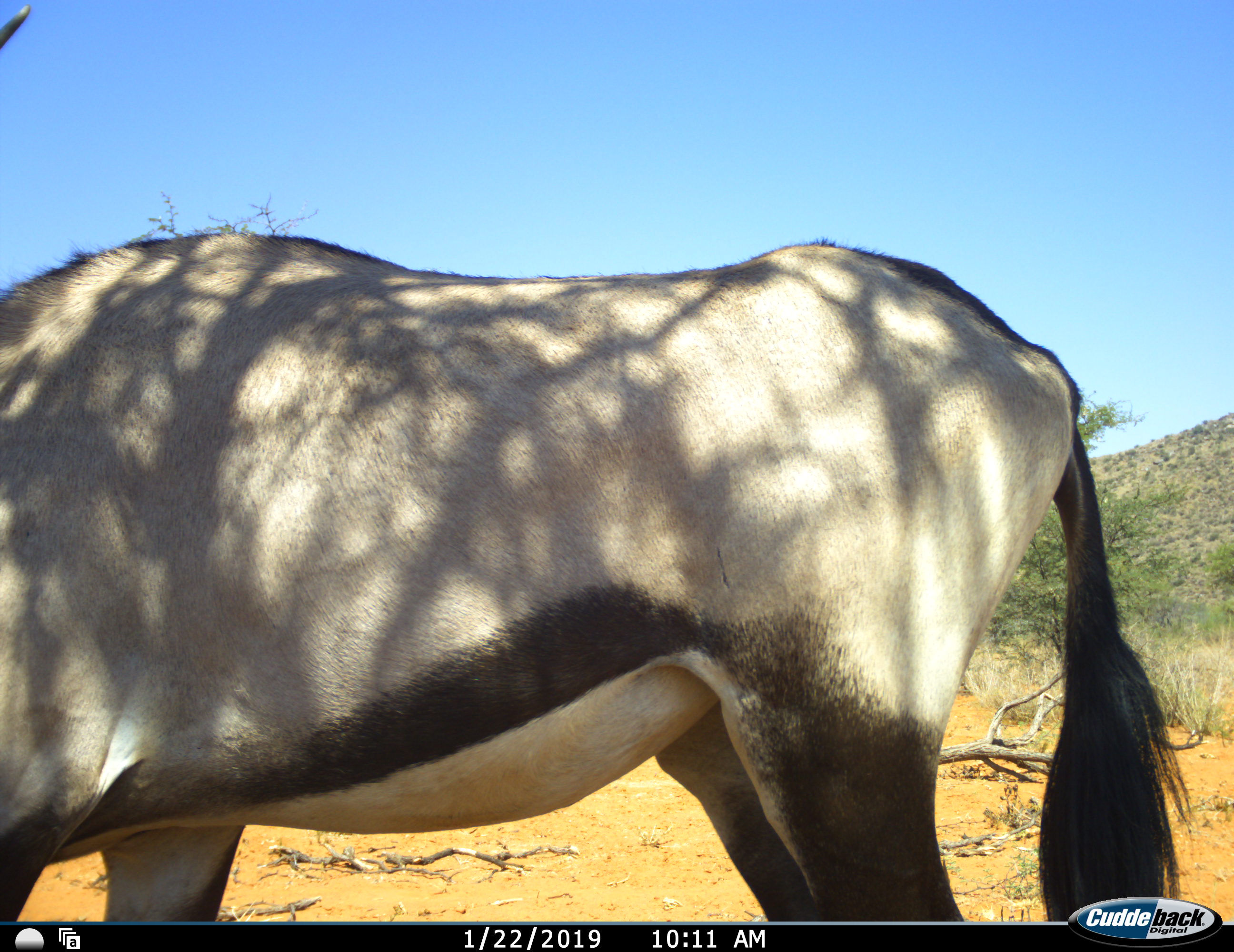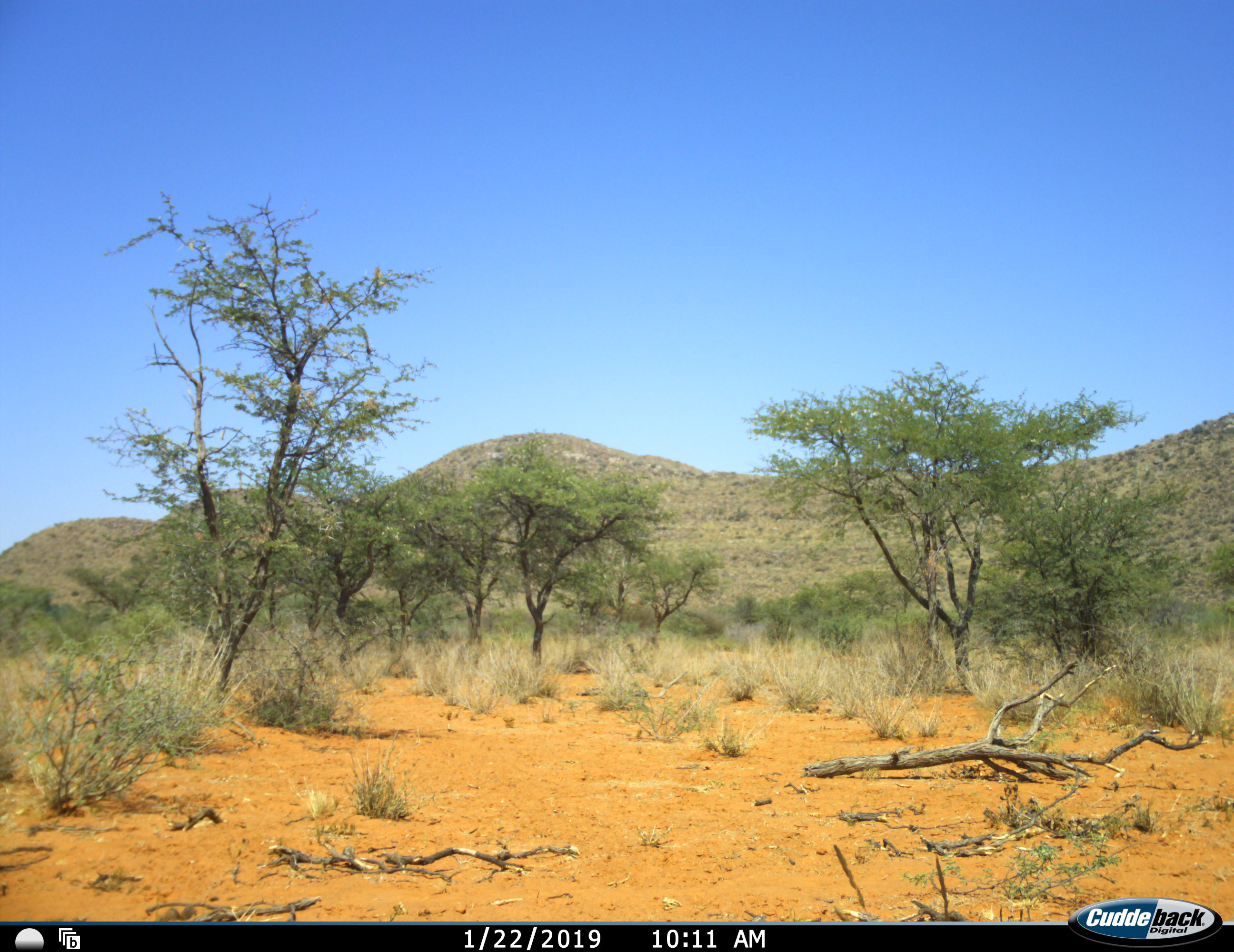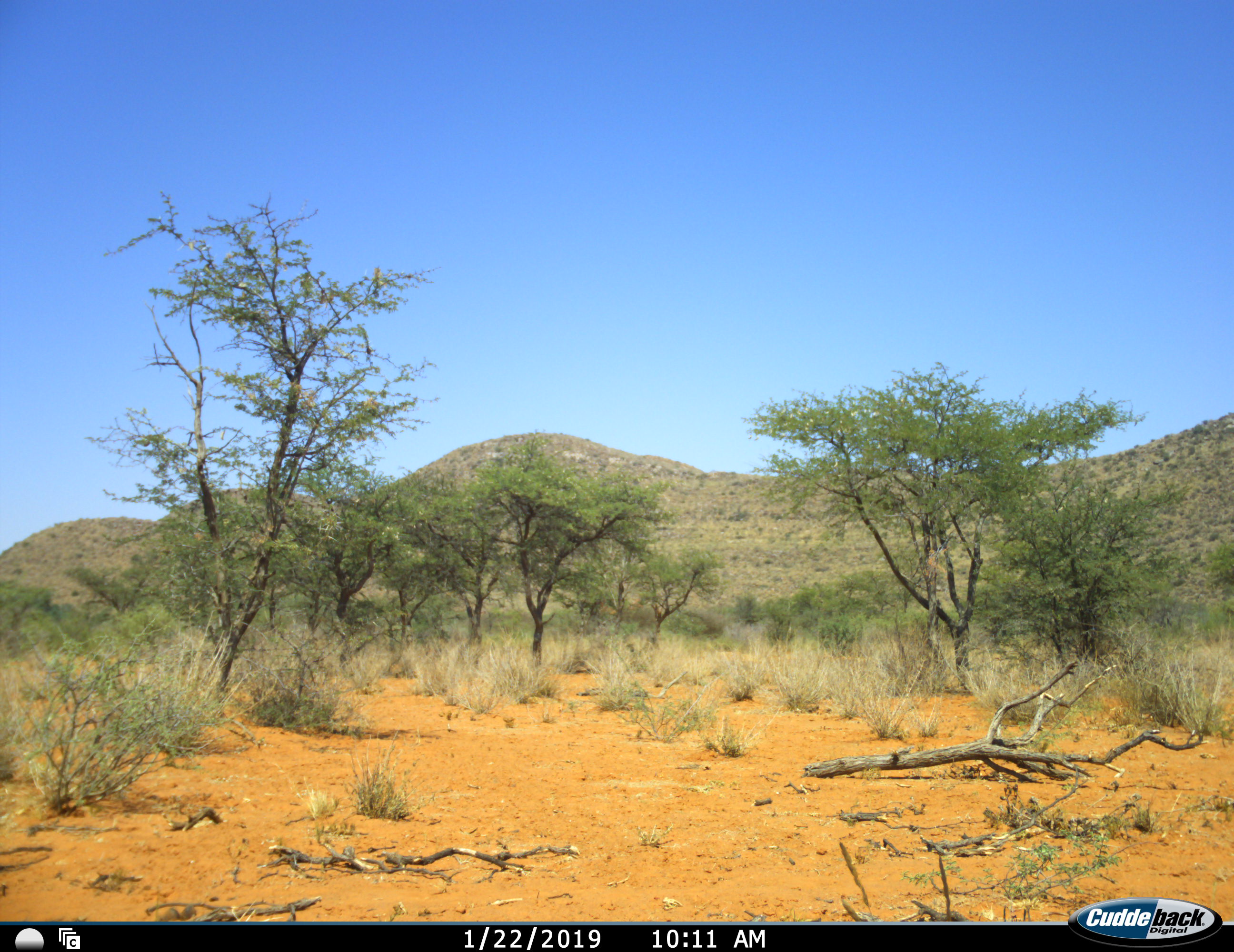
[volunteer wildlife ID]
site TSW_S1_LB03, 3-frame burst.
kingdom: Animalia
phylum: Chordata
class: Mammalia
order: Artiodactyla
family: Bovidae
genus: Oryx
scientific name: Oryx gazella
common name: gemsbok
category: oryx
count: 1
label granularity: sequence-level